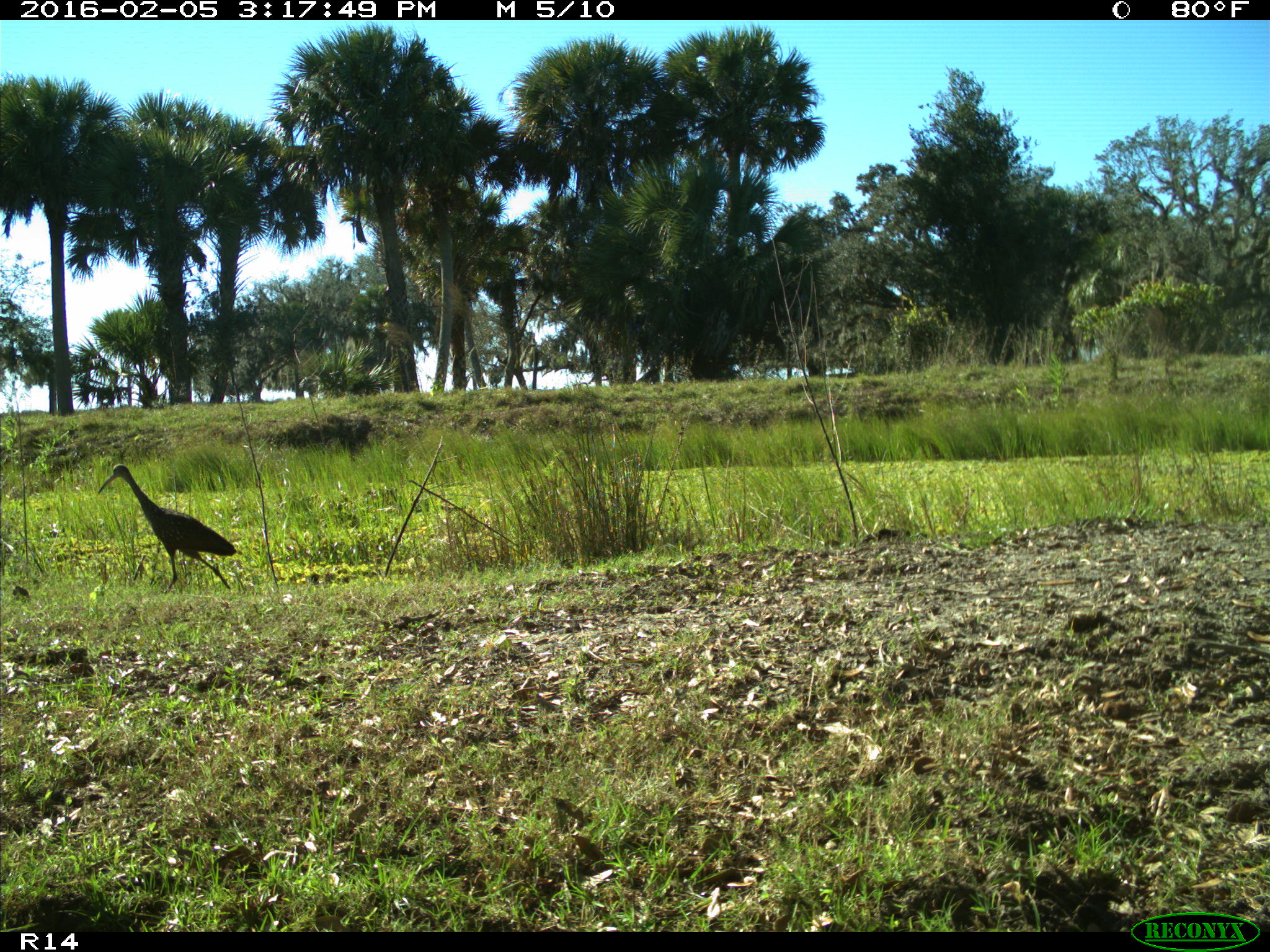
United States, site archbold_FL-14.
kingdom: Animalia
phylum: Chordata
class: Aves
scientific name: Aves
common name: birds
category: unidentified bird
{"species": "unidentified bird (birds) (Aves)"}